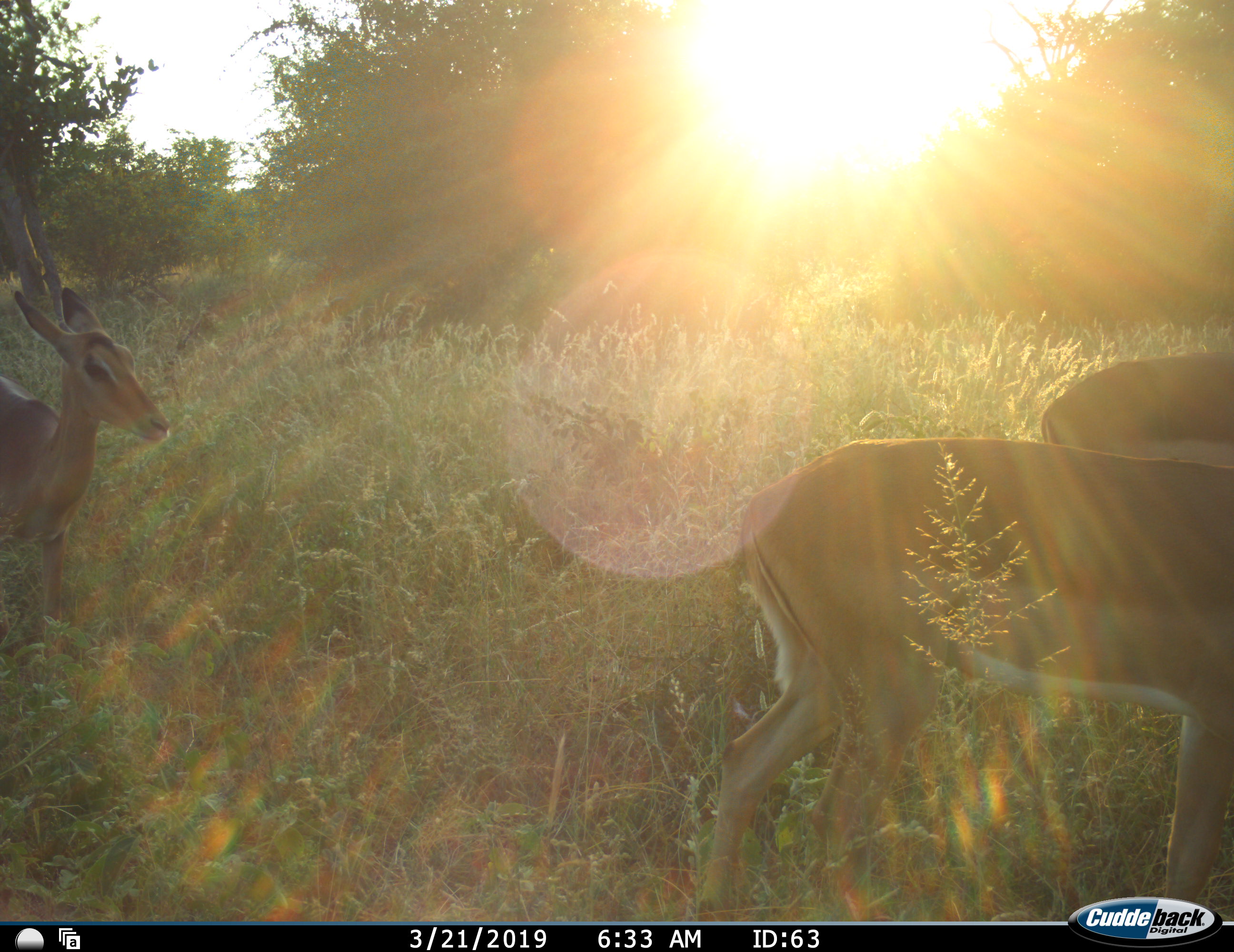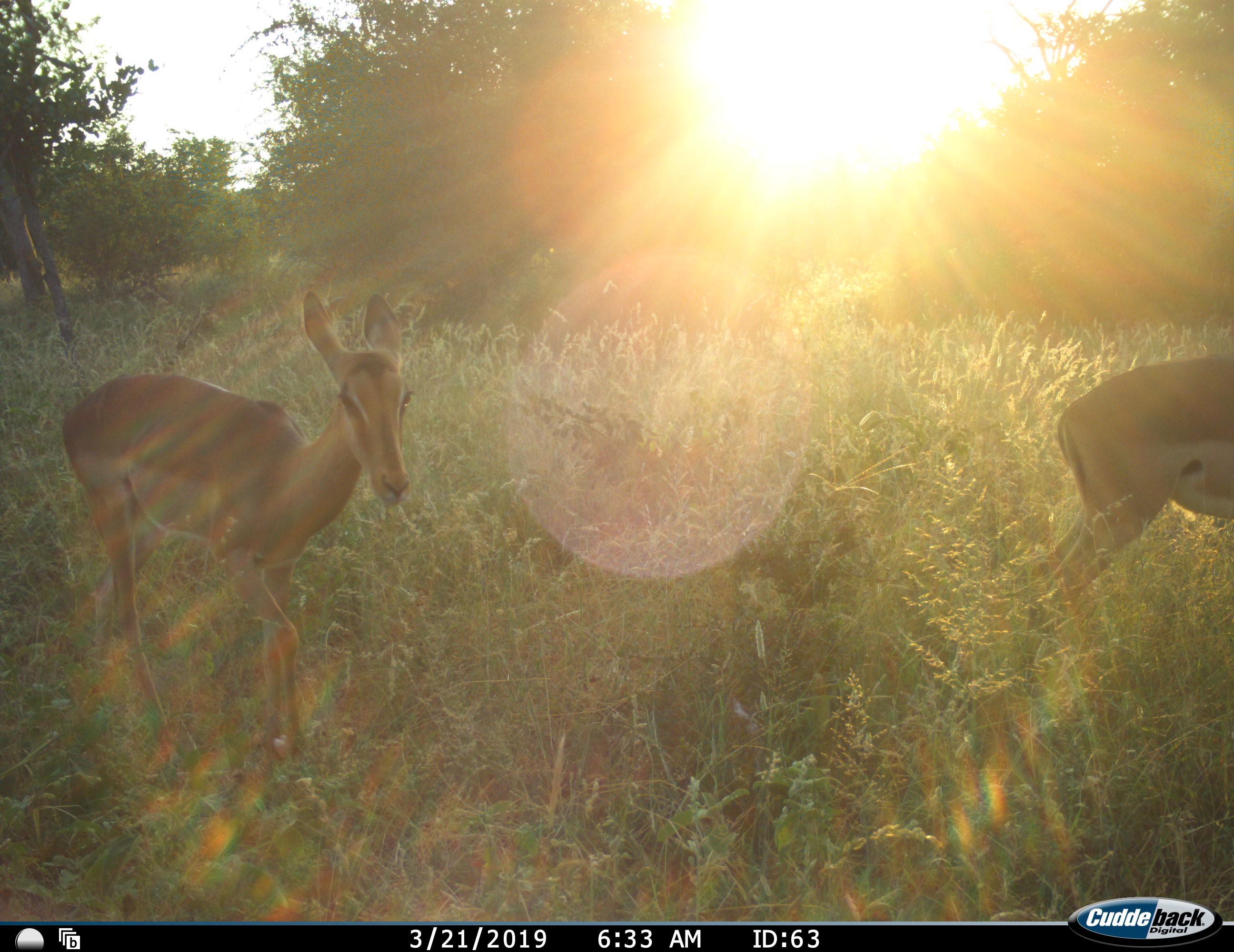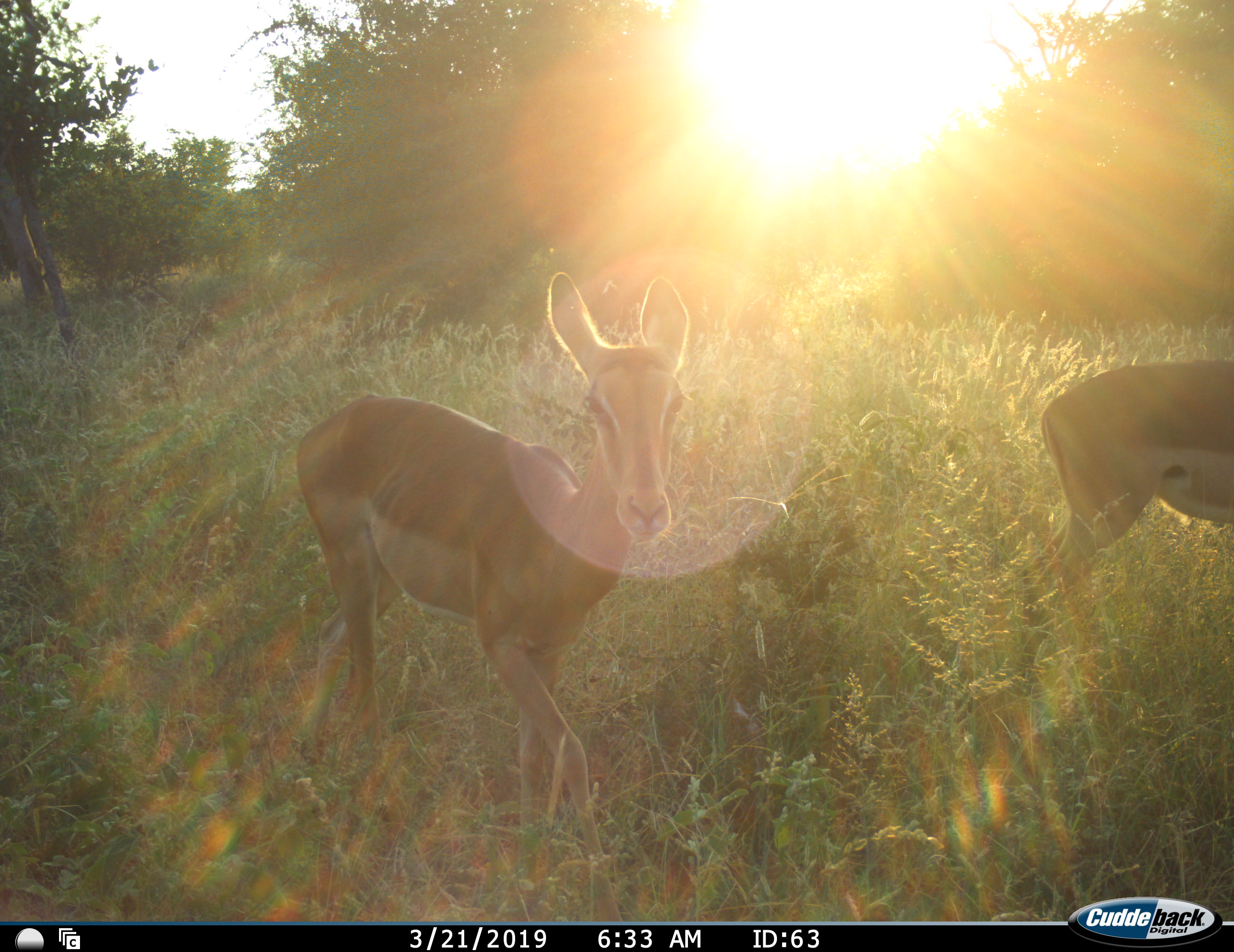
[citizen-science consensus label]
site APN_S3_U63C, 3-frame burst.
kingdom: Animalia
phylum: Chordata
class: Mammalia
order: Artiodactyla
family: Bovidae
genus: Aepyceros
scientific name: Aepyceros melampus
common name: impala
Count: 3.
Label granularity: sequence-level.